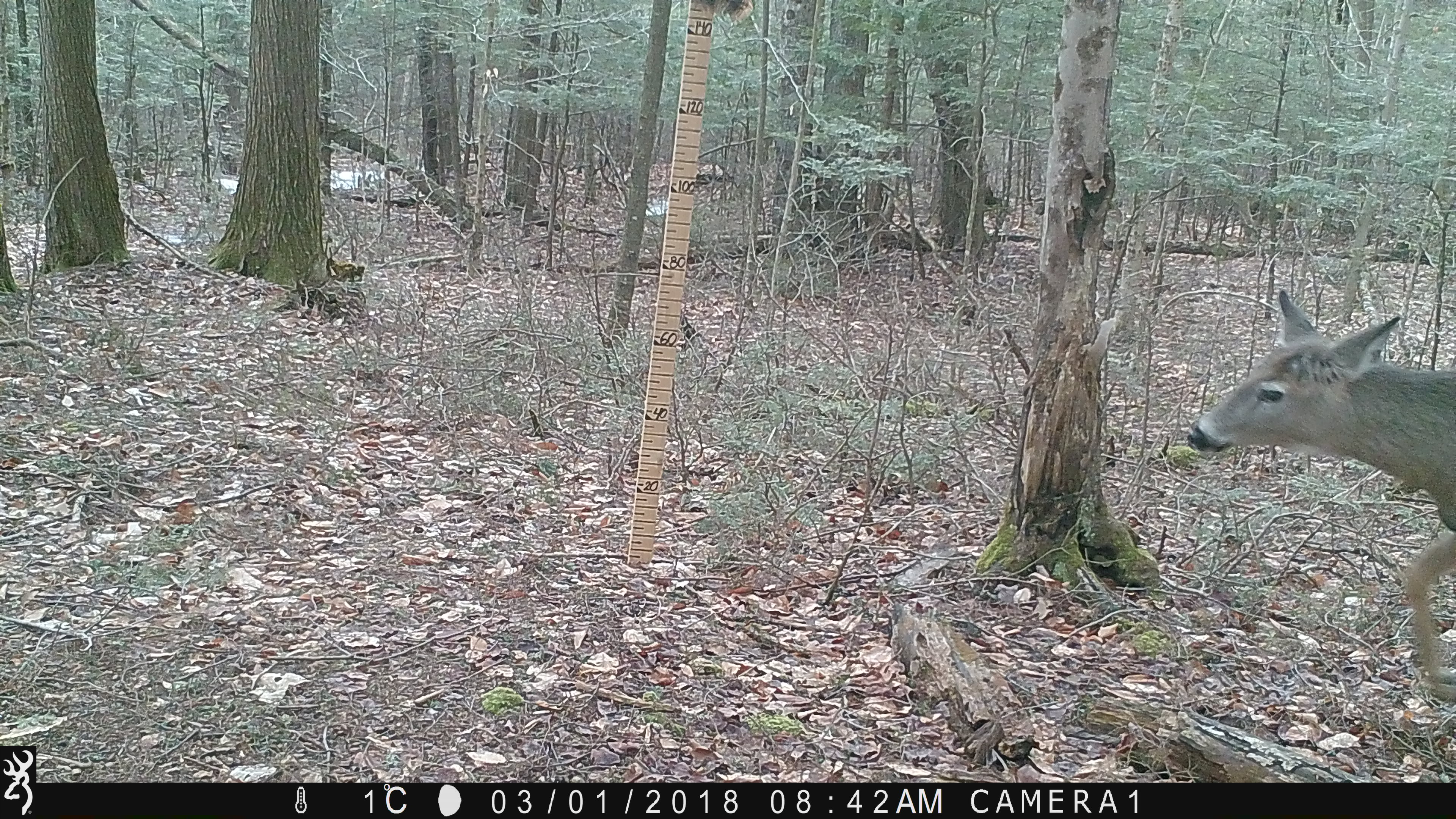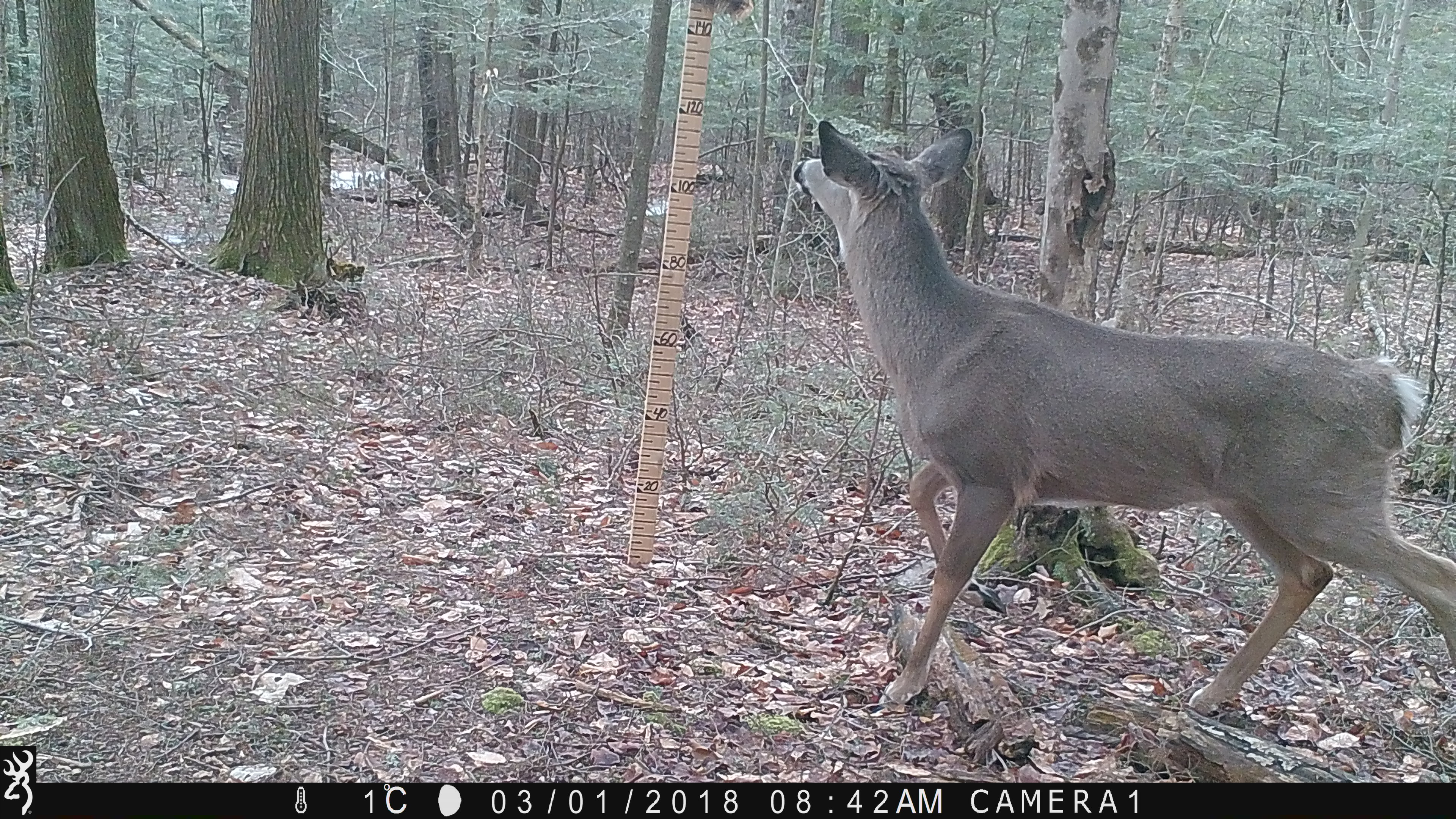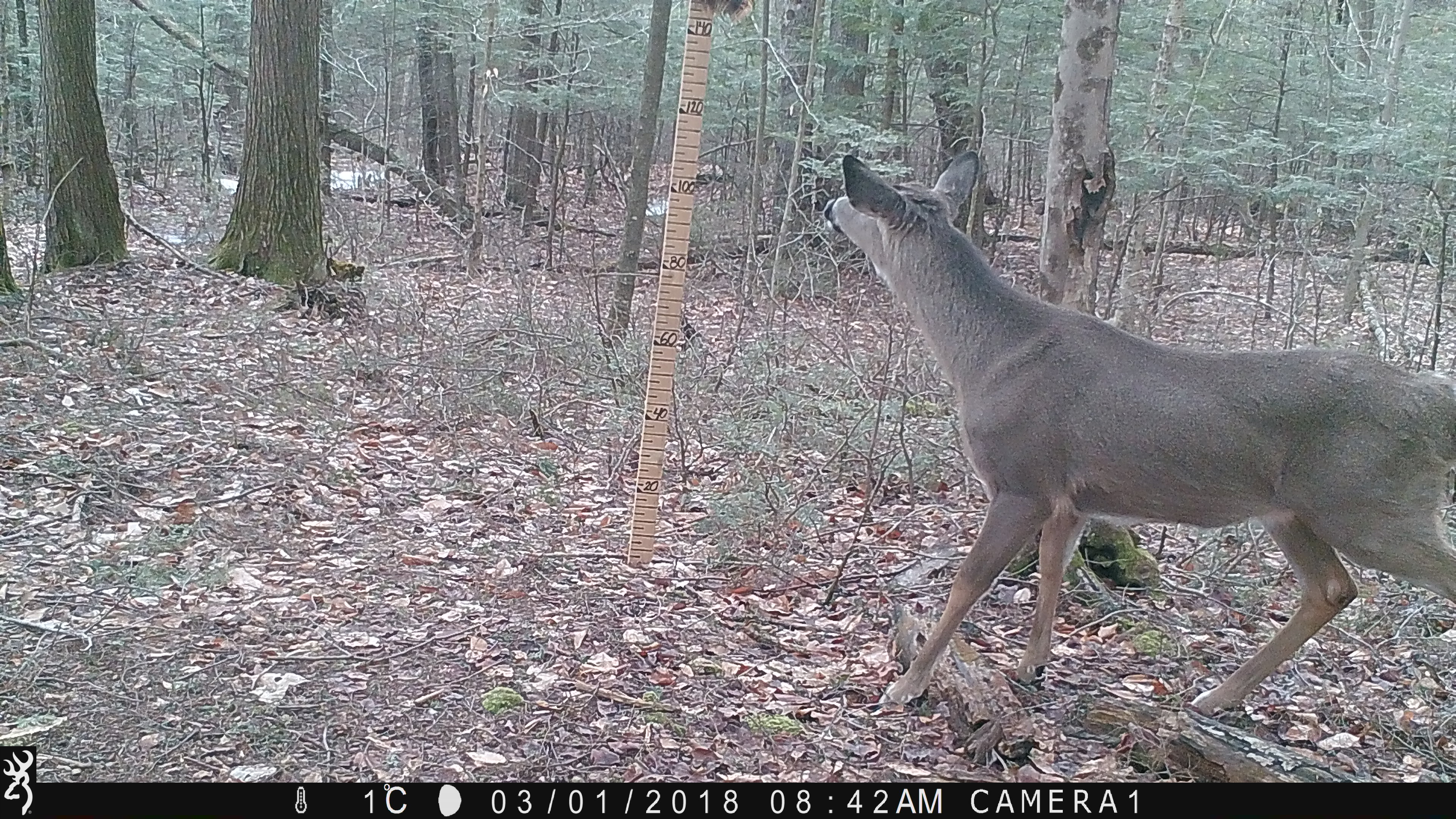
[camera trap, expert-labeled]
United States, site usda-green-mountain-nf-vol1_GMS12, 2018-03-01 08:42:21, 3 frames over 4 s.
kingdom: Animalia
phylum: Chordata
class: Mammalia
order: Artiodactyla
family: Cervidae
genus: Odocoileus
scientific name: Odocoileus virginianus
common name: white-tailed deer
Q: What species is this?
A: White-tailed deer (Odocoileus virginianus).